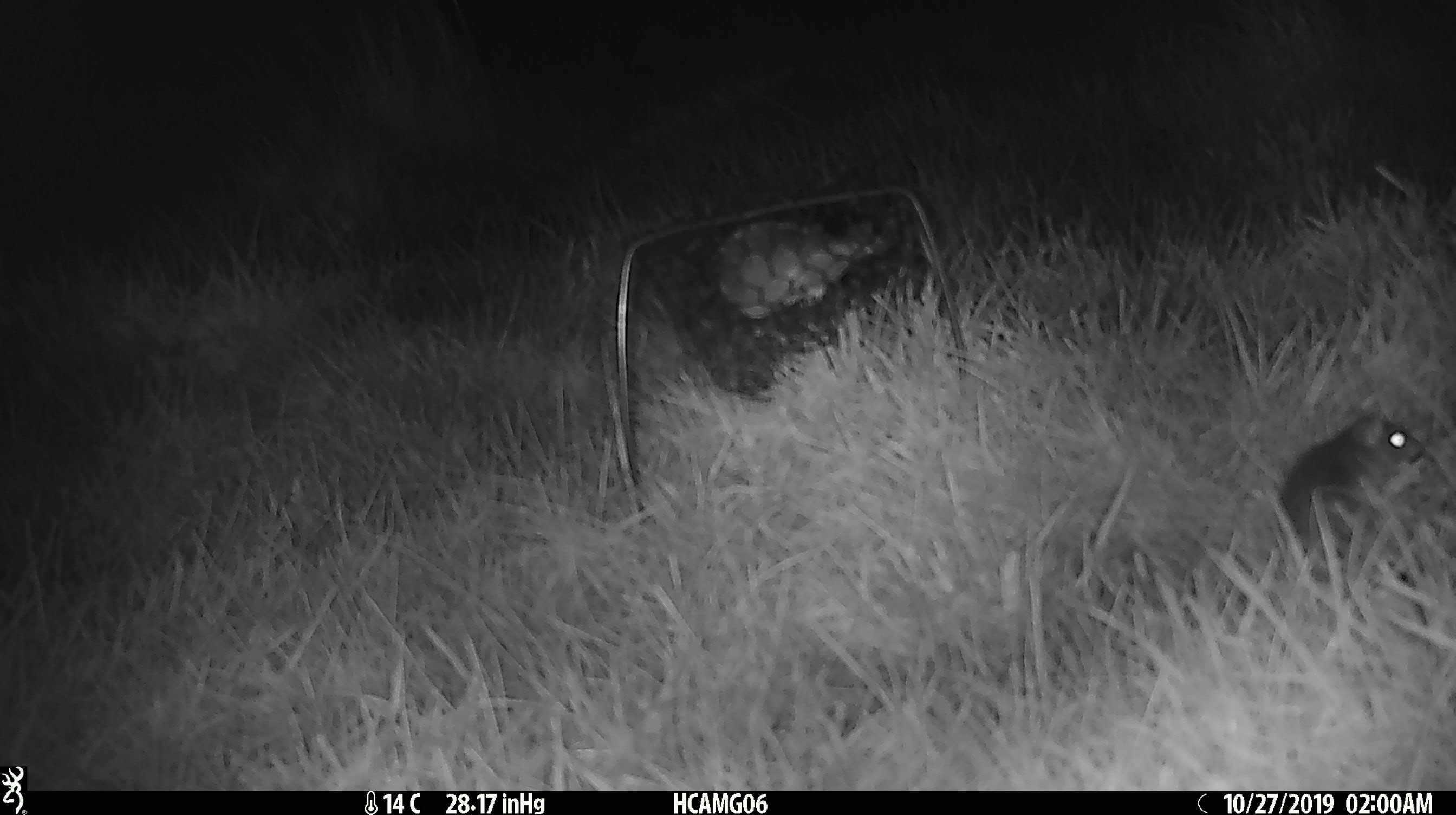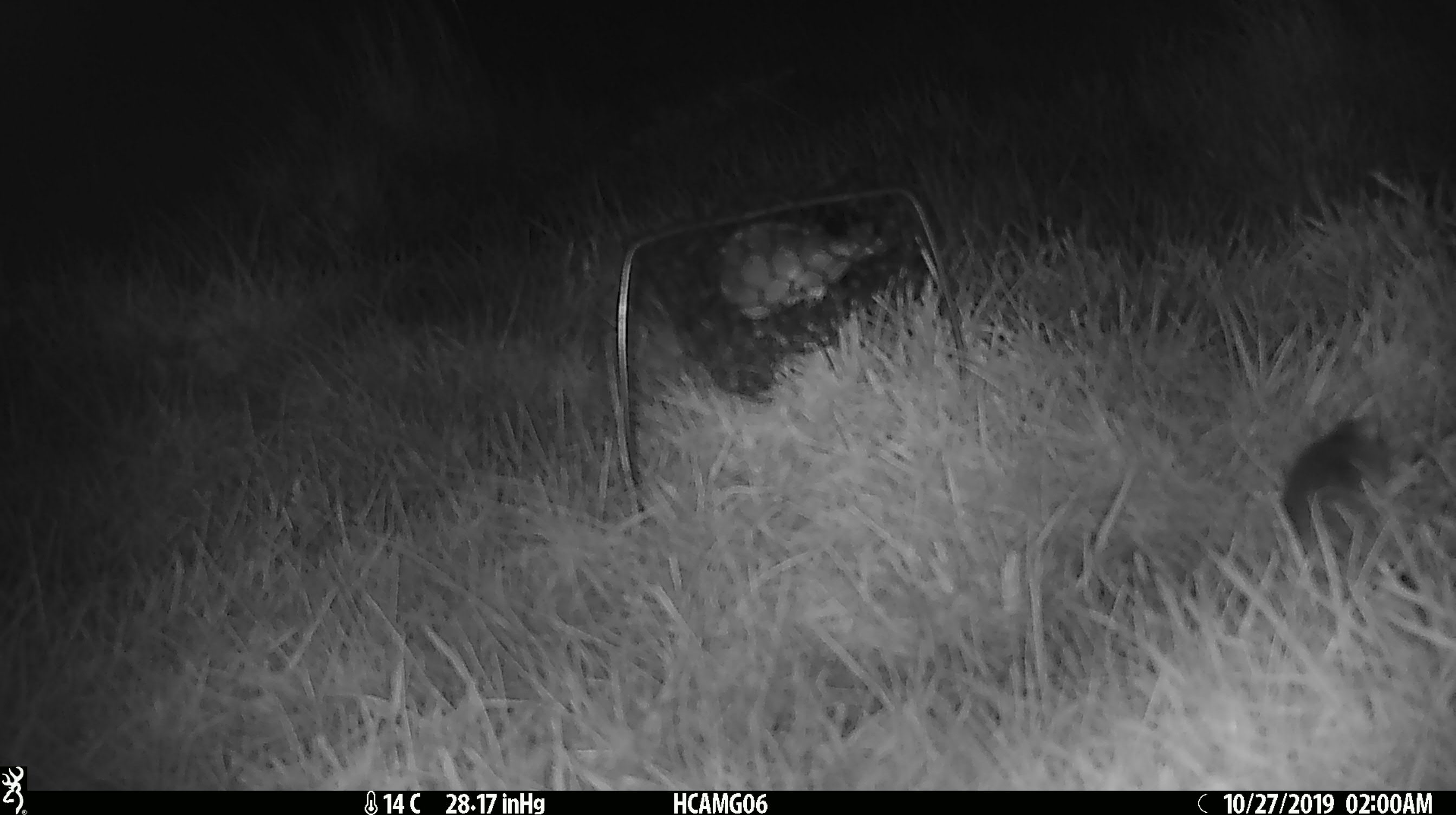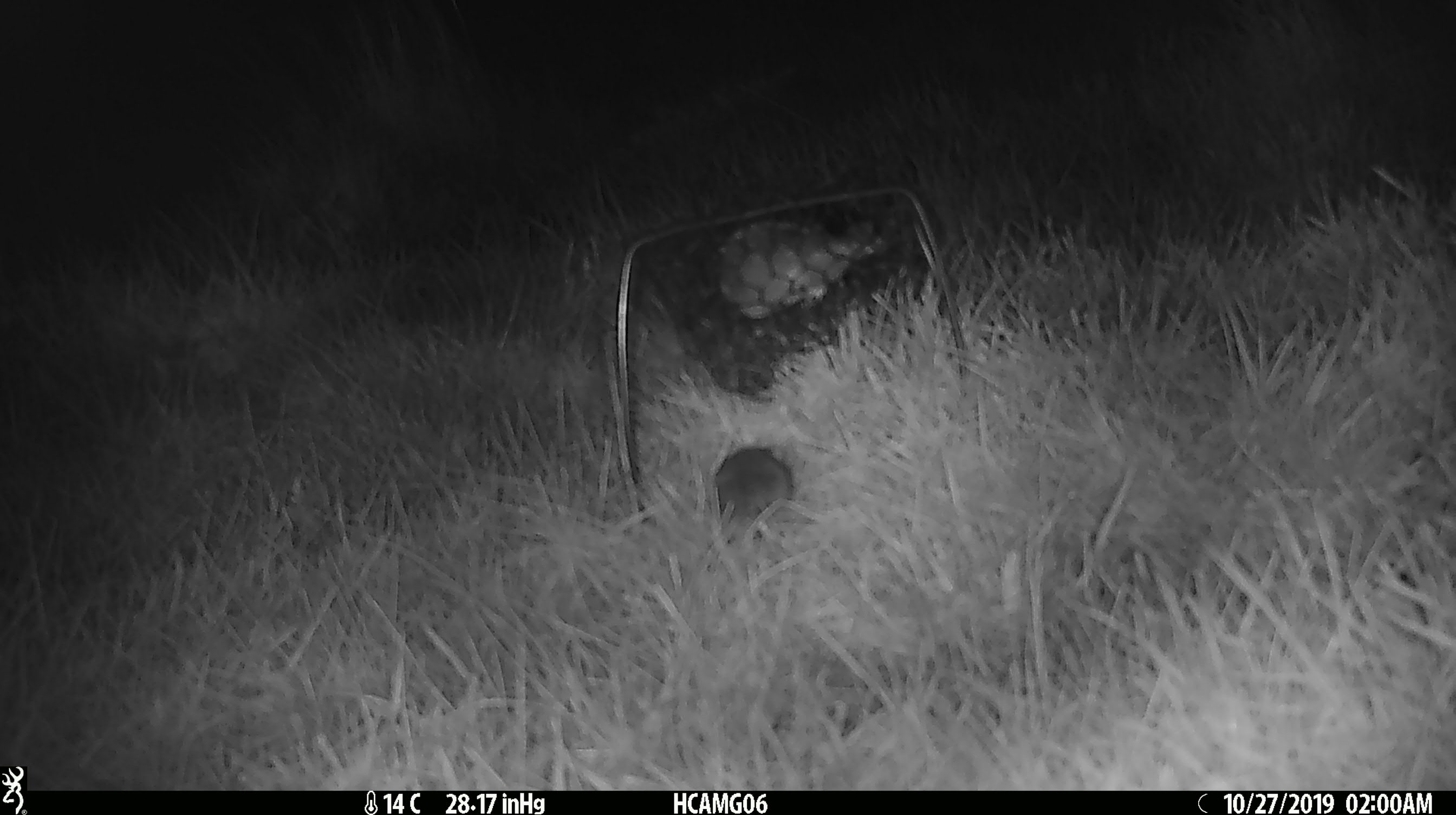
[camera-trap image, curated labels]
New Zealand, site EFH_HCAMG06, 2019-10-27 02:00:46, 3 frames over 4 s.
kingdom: Animalia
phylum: Chordata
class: Mammalia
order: Rodentia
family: Muridae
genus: Mus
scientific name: Mus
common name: mouse